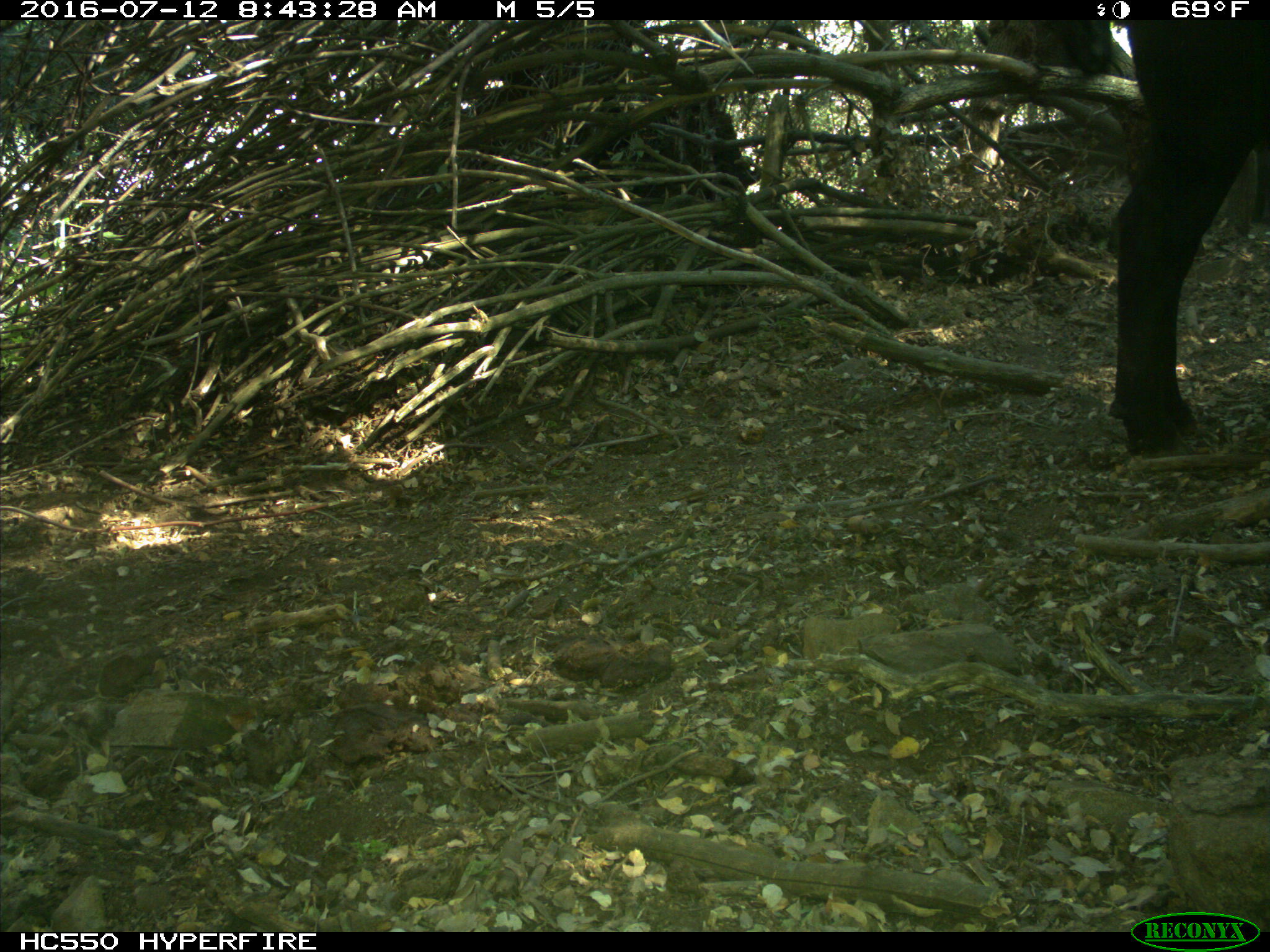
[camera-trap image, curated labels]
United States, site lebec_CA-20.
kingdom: Animalia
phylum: Chordata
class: Mammalia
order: Artiodactyla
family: Bovidae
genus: Bos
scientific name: Bos taurus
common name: domestic cow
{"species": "Bos taurus (domestic cow)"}